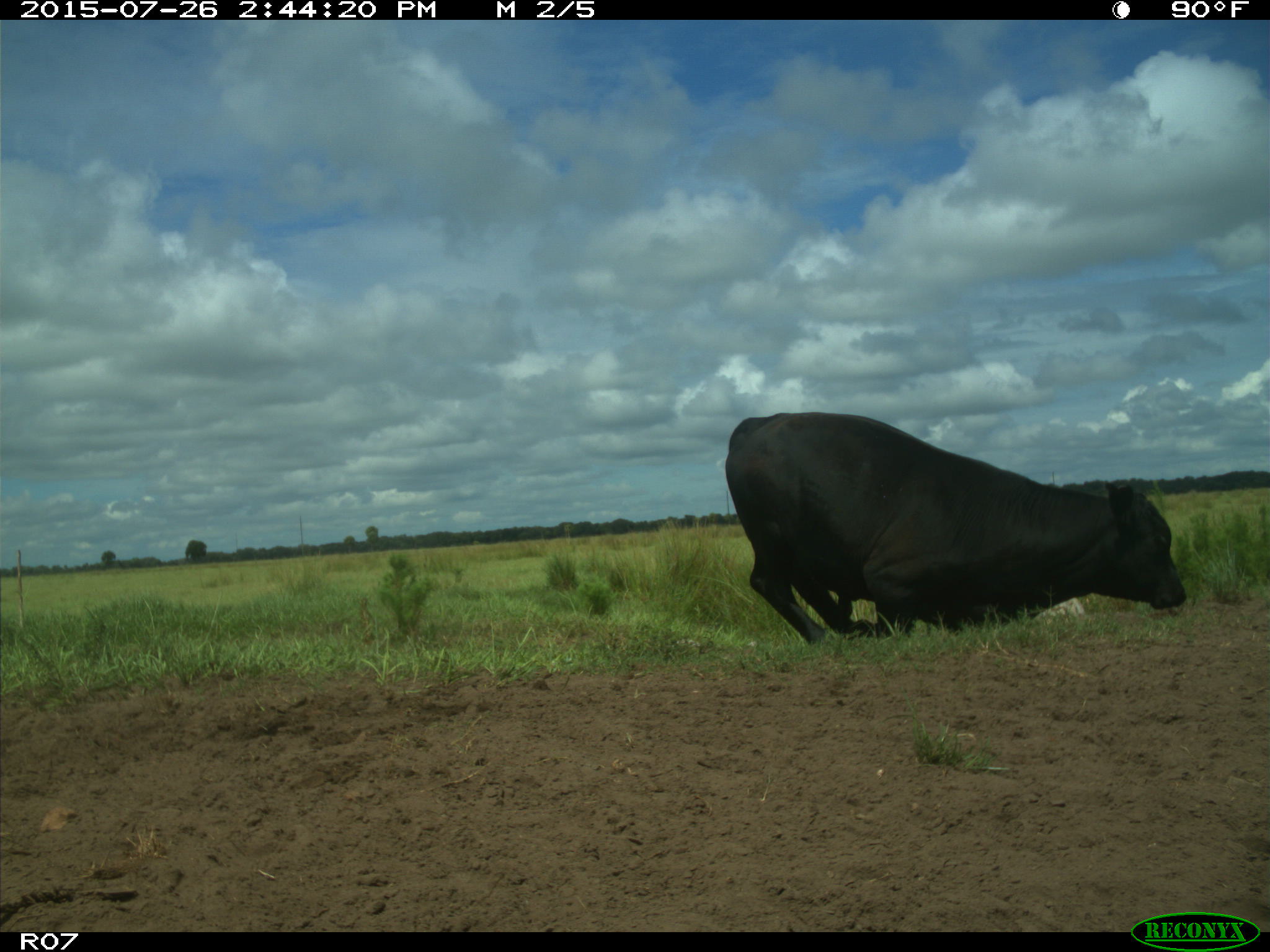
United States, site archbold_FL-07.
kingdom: Animalia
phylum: Chordata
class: Mammalia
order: Artiodactyla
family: Bovidae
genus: Bos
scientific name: Bos taurus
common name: domestic cow